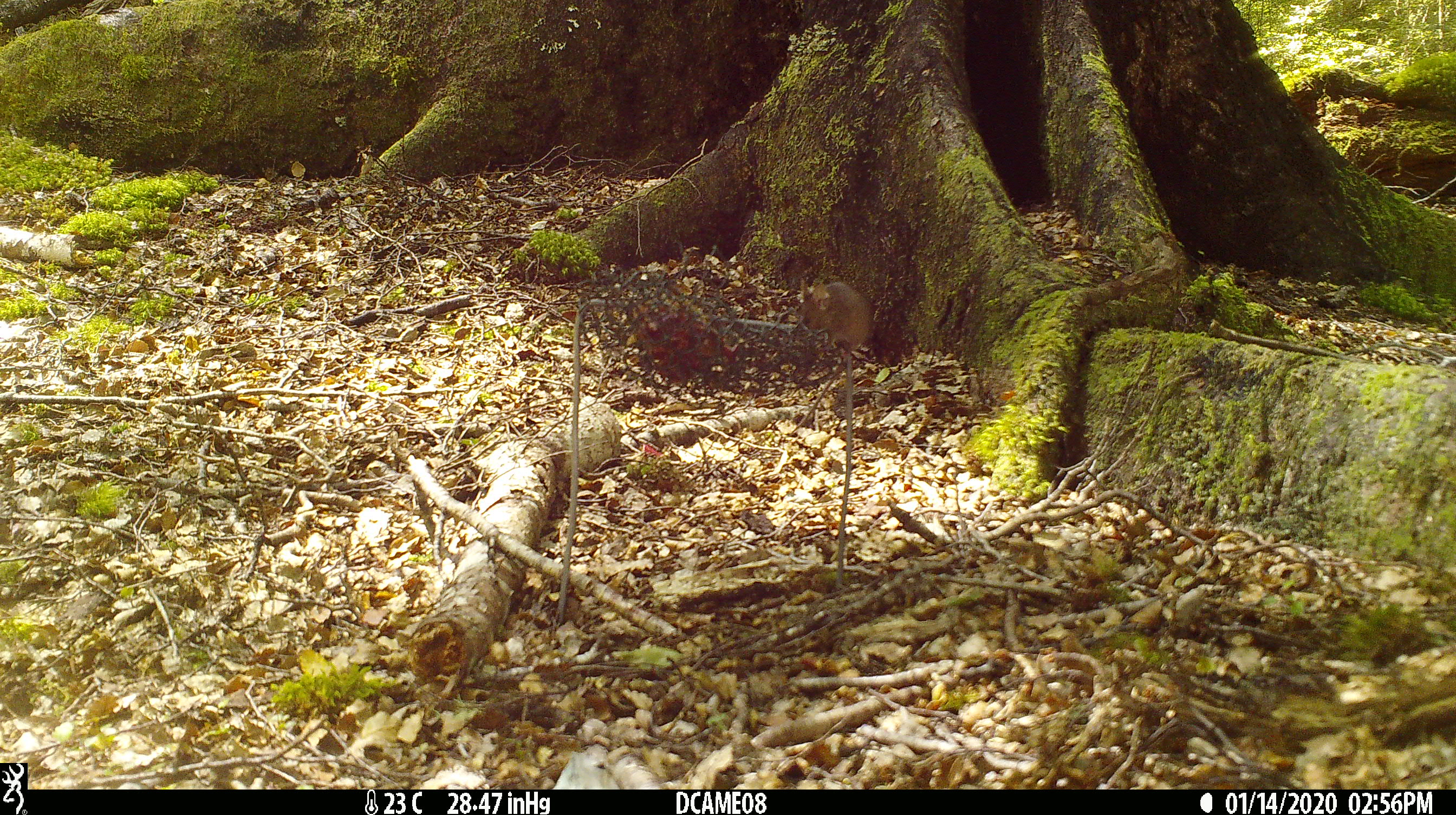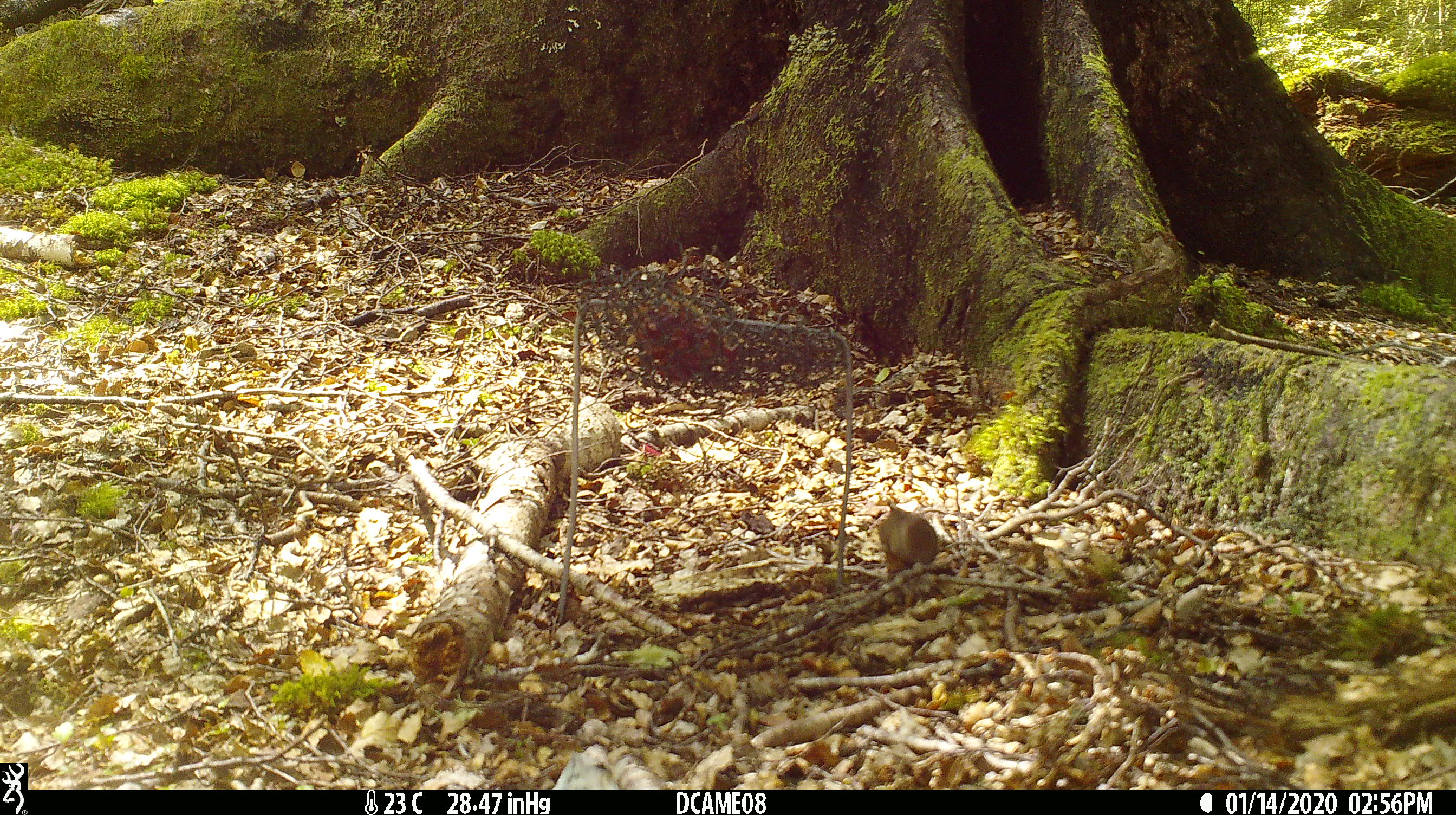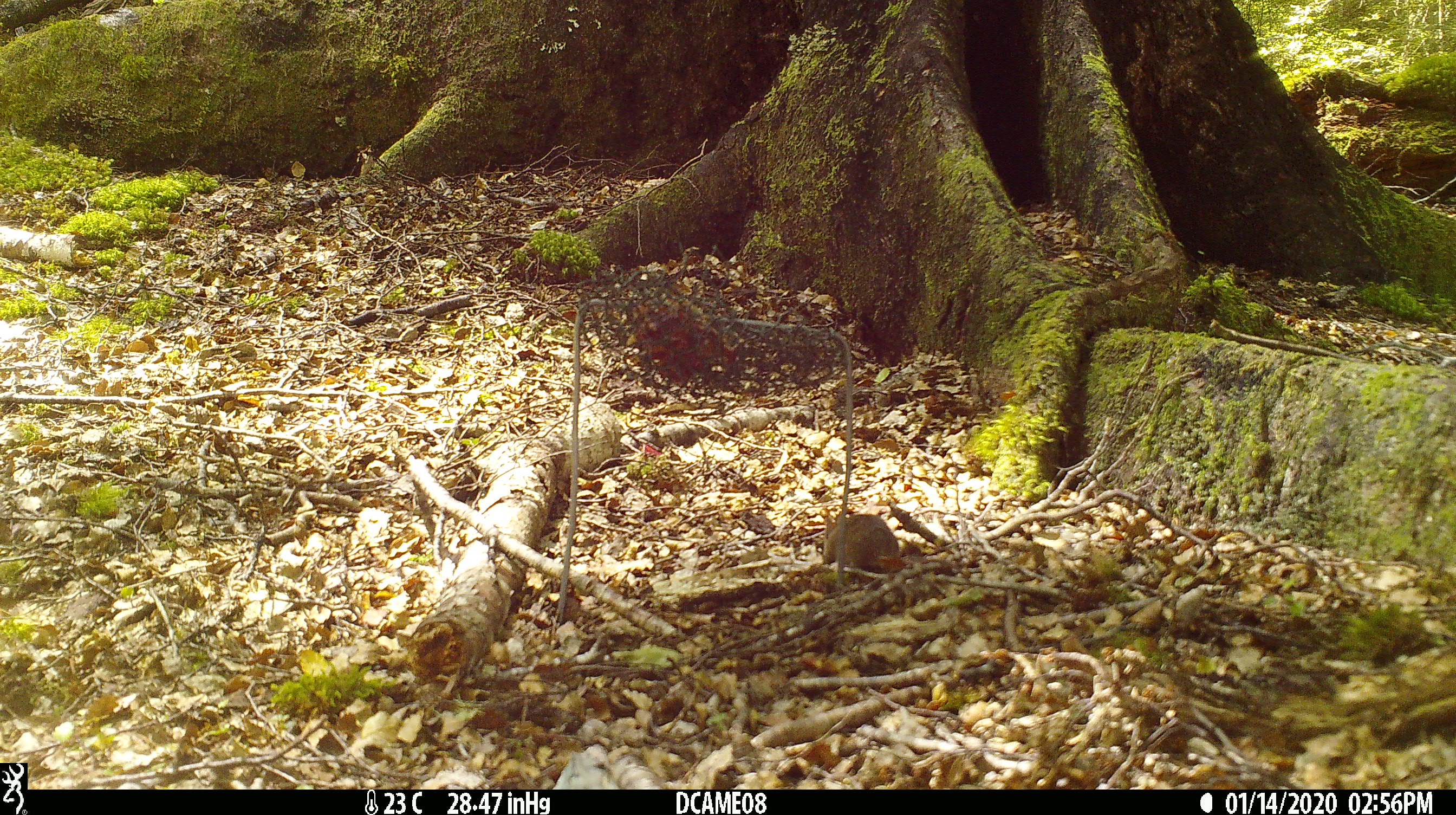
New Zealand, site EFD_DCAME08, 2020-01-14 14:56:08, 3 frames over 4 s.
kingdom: Animalia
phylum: Chordata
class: Mammalia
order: Rodentia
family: Muridae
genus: Mus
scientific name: Mus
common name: mouse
Mouse (Mus).